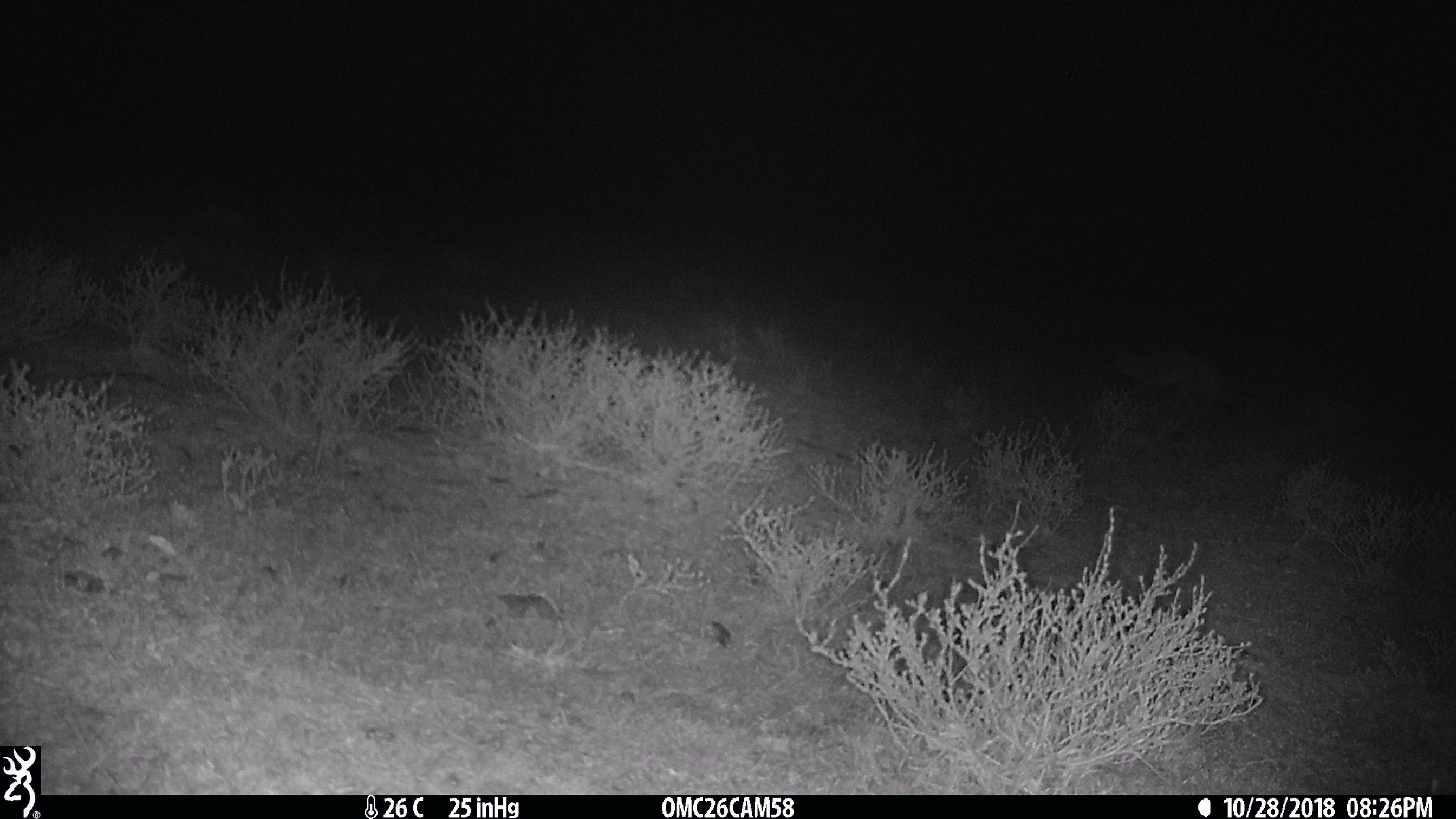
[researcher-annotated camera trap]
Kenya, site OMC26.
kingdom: Animalia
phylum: Chordata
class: Mammalia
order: Carnivora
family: Canidae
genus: Otocyon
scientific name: Otocyon megalotis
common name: bat-eared fox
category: bateared fox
Bateared fox (bat-eared fox) (Otocyon megalotis).